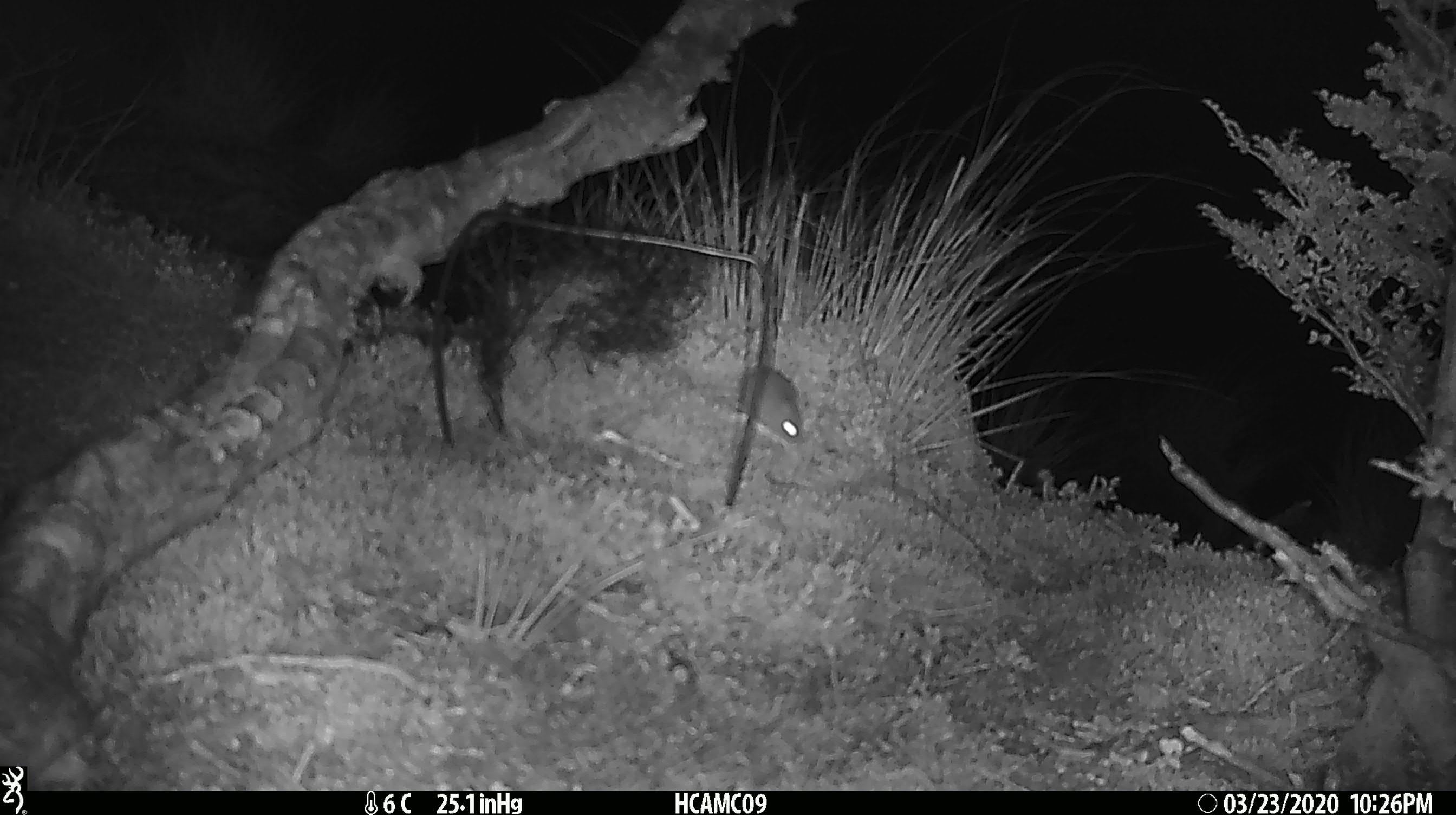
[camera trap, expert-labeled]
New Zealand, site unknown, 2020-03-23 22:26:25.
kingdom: Animalia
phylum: Chordata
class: Mammalia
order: Rodentia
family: Muridae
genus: Mus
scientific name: Mus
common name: mouse